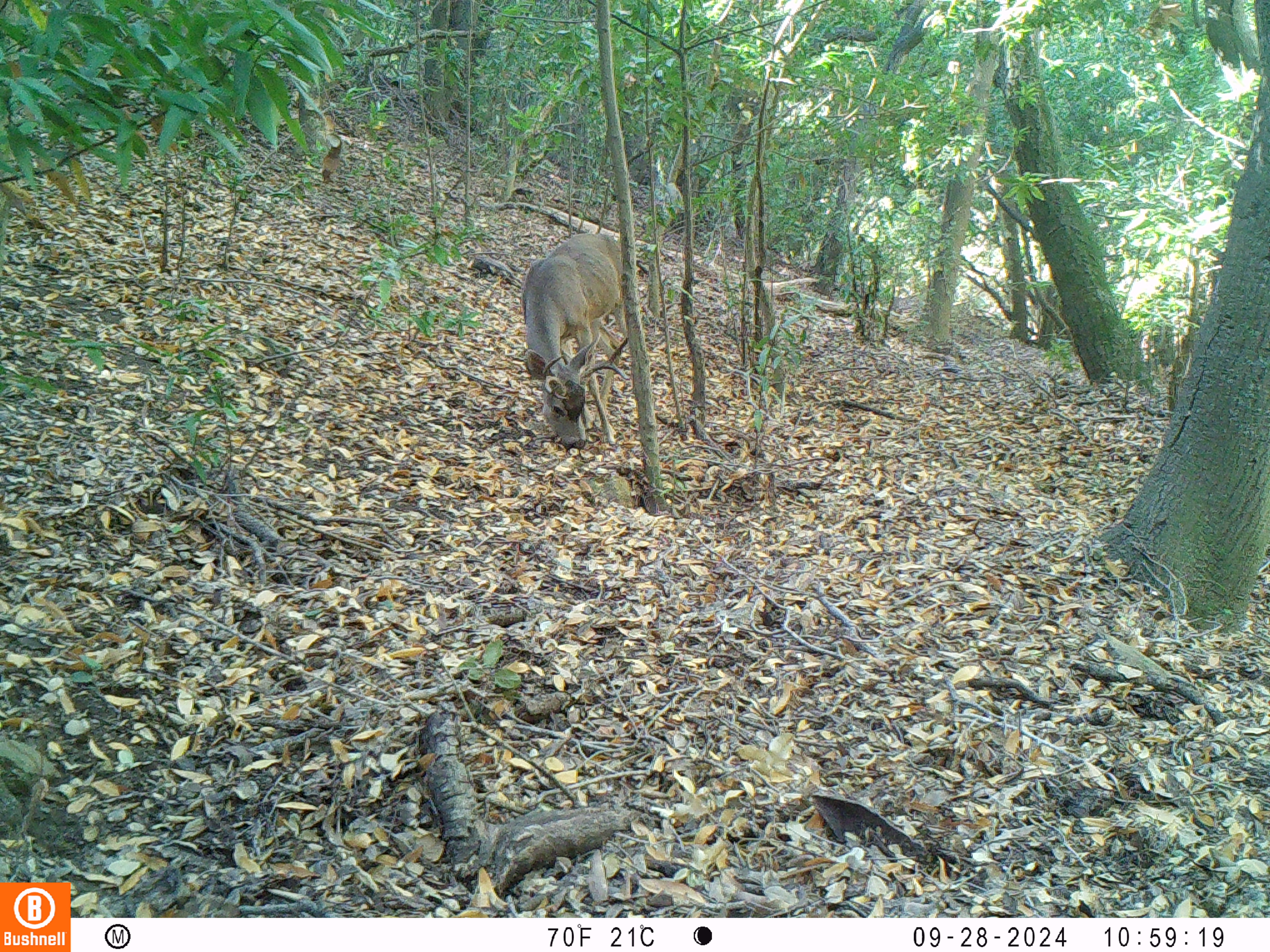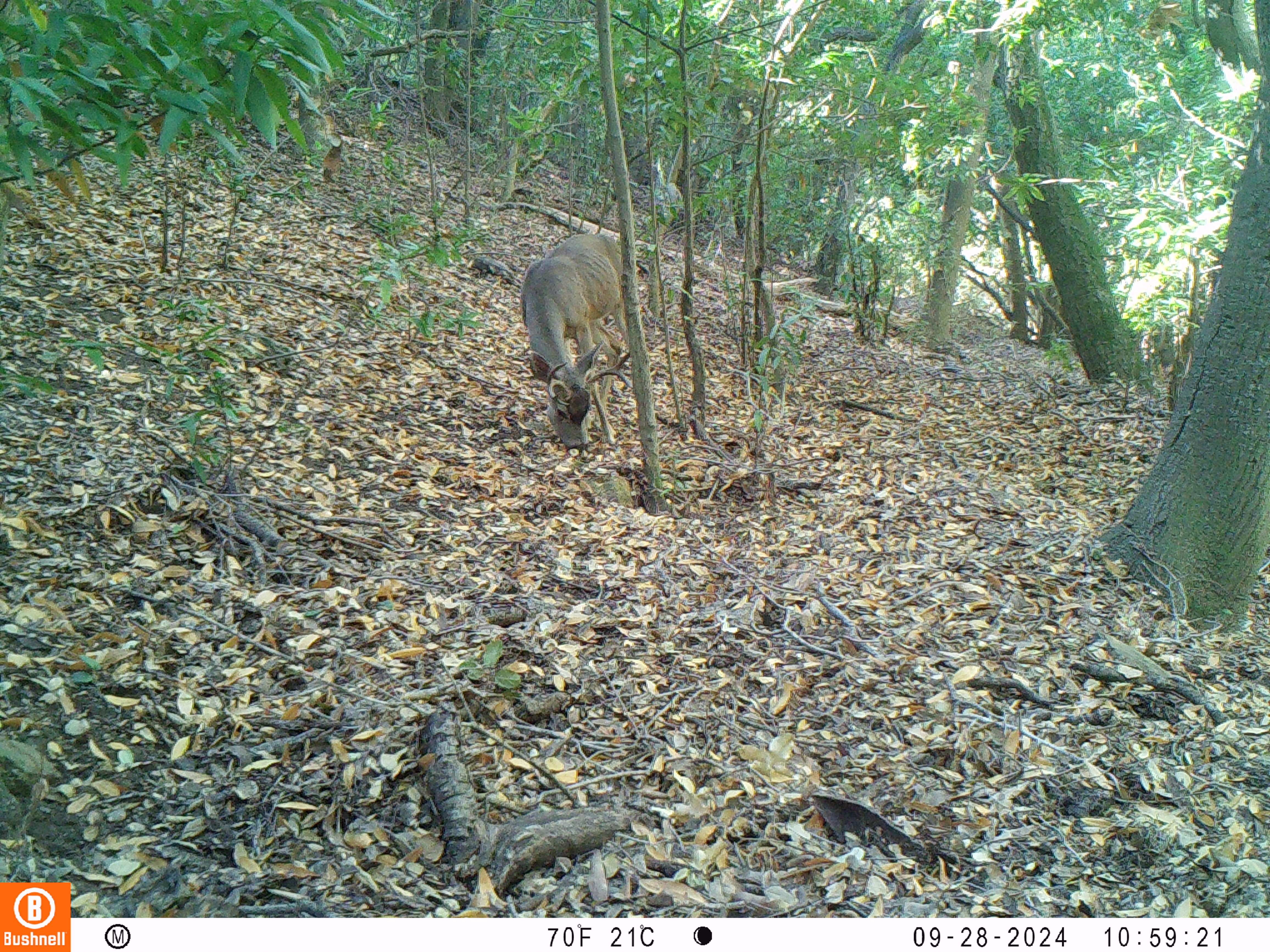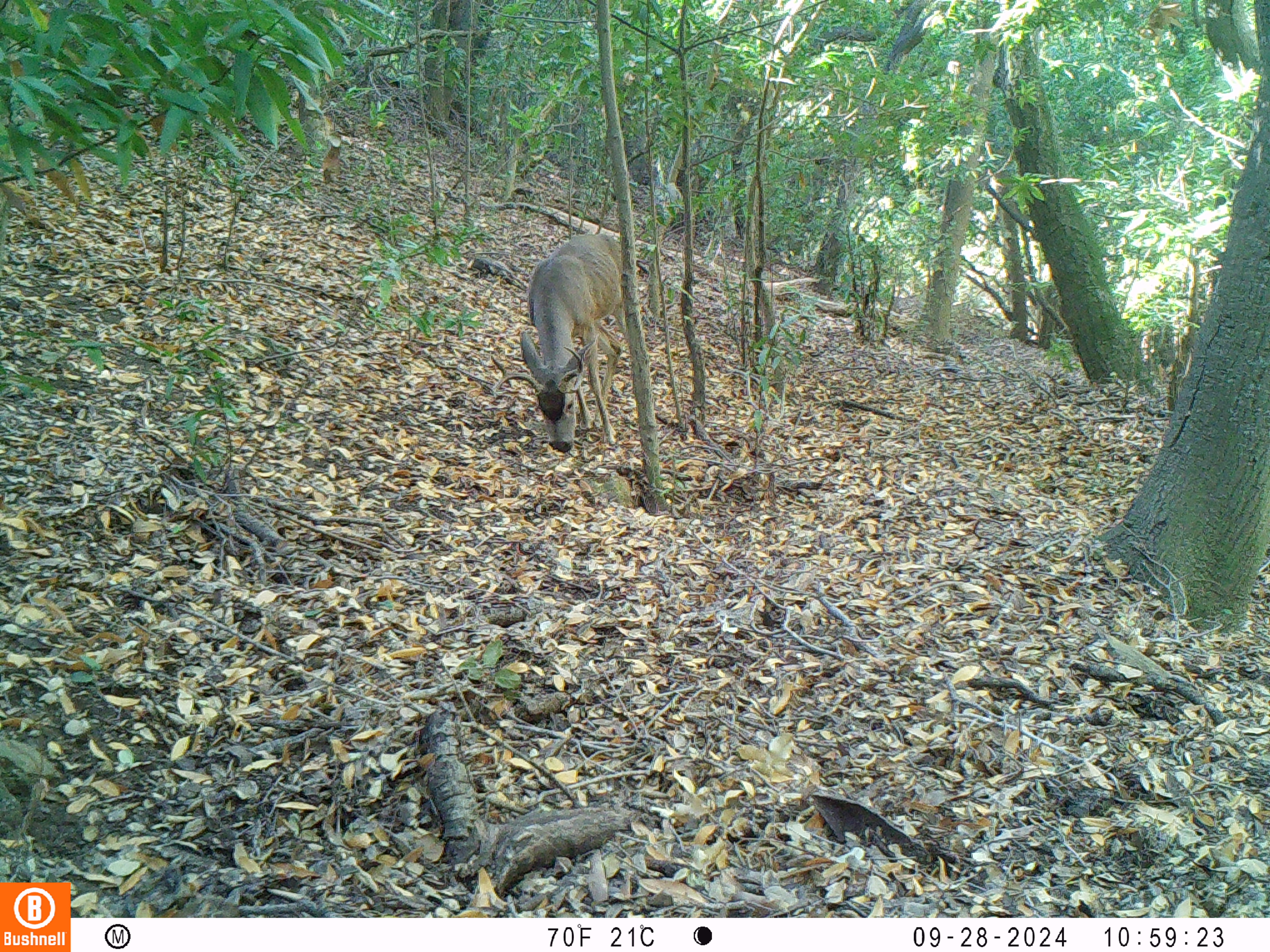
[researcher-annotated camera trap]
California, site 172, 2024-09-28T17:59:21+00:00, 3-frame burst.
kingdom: Animalia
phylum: Chordata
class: Mammalia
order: Artiodactyla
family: Cervidae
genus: Odocoileus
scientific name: Odocoileus hemionus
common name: mule deer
Mule deer (Odocoileus hemionus).